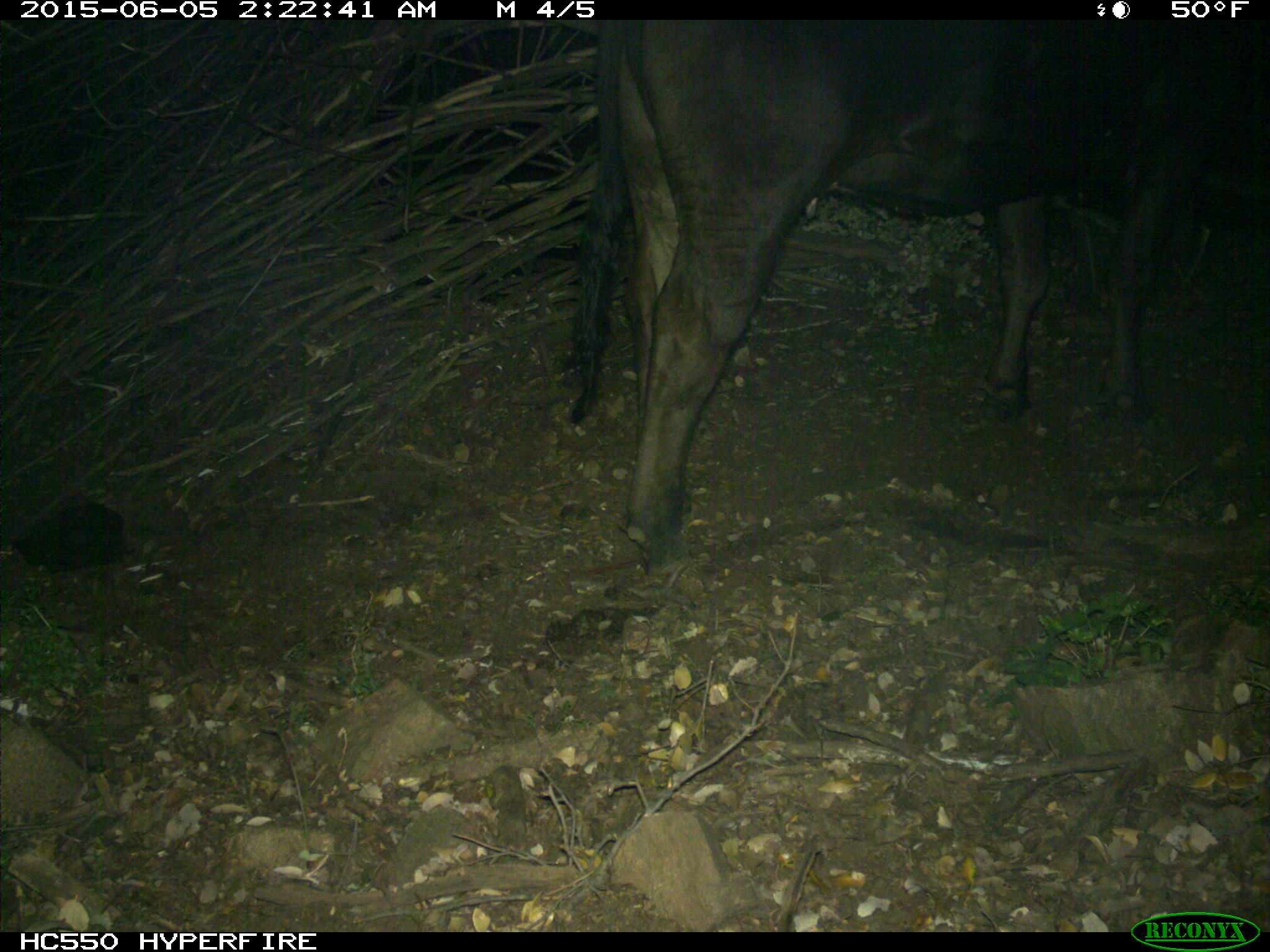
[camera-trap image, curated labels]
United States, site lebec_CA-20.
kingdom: Animalia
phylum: Chordata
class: Mammalia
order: Artiodactyla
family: Bovidae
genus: Bos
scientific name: Bos taurus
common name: domestic cow